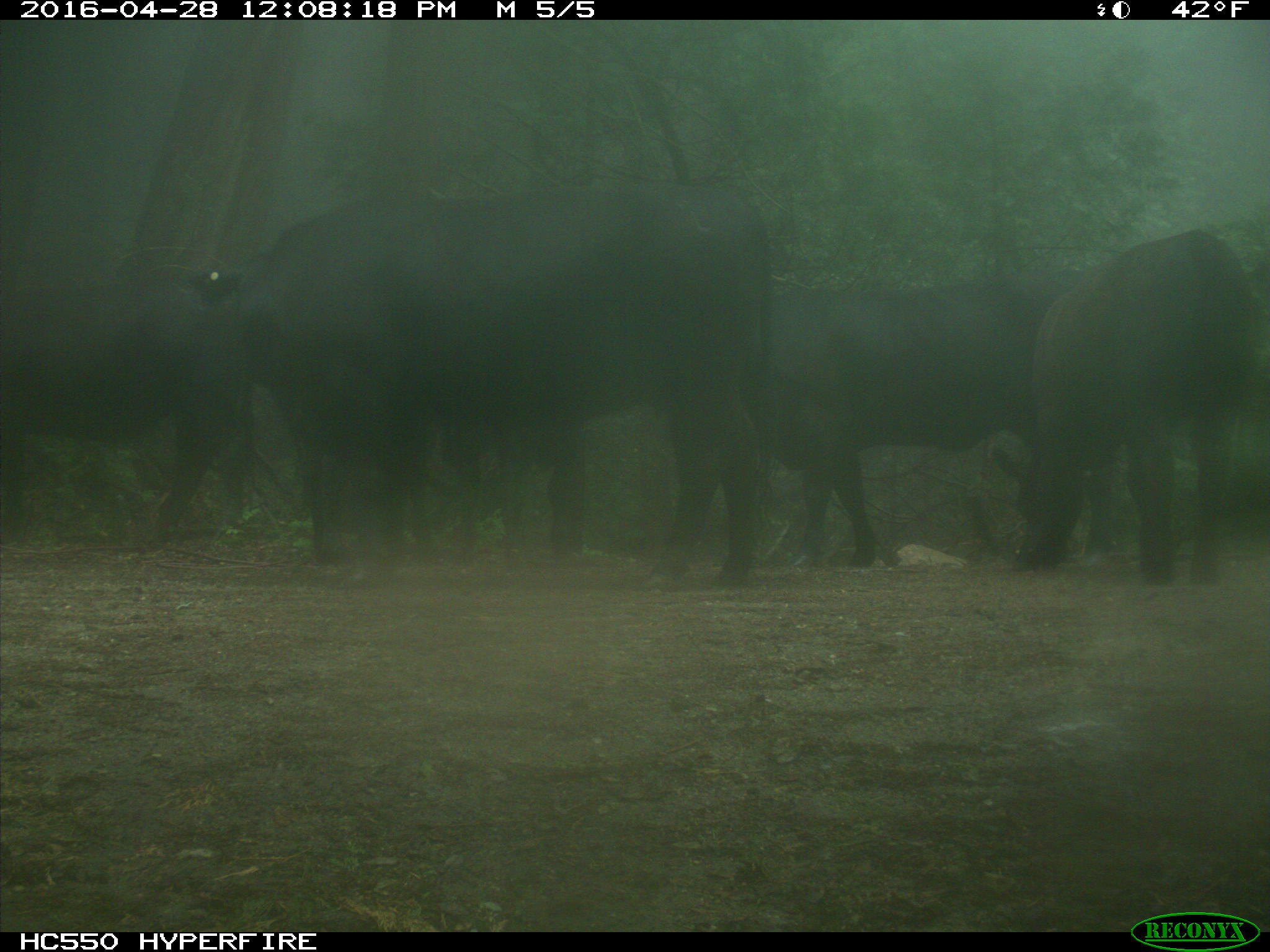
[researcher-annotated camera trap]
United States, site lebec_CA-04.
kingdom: Animalia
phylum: Chordata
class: Mammalia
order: Artiodactyla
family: Bovidae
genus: Bos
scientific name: Bos taurus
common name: domestic cow